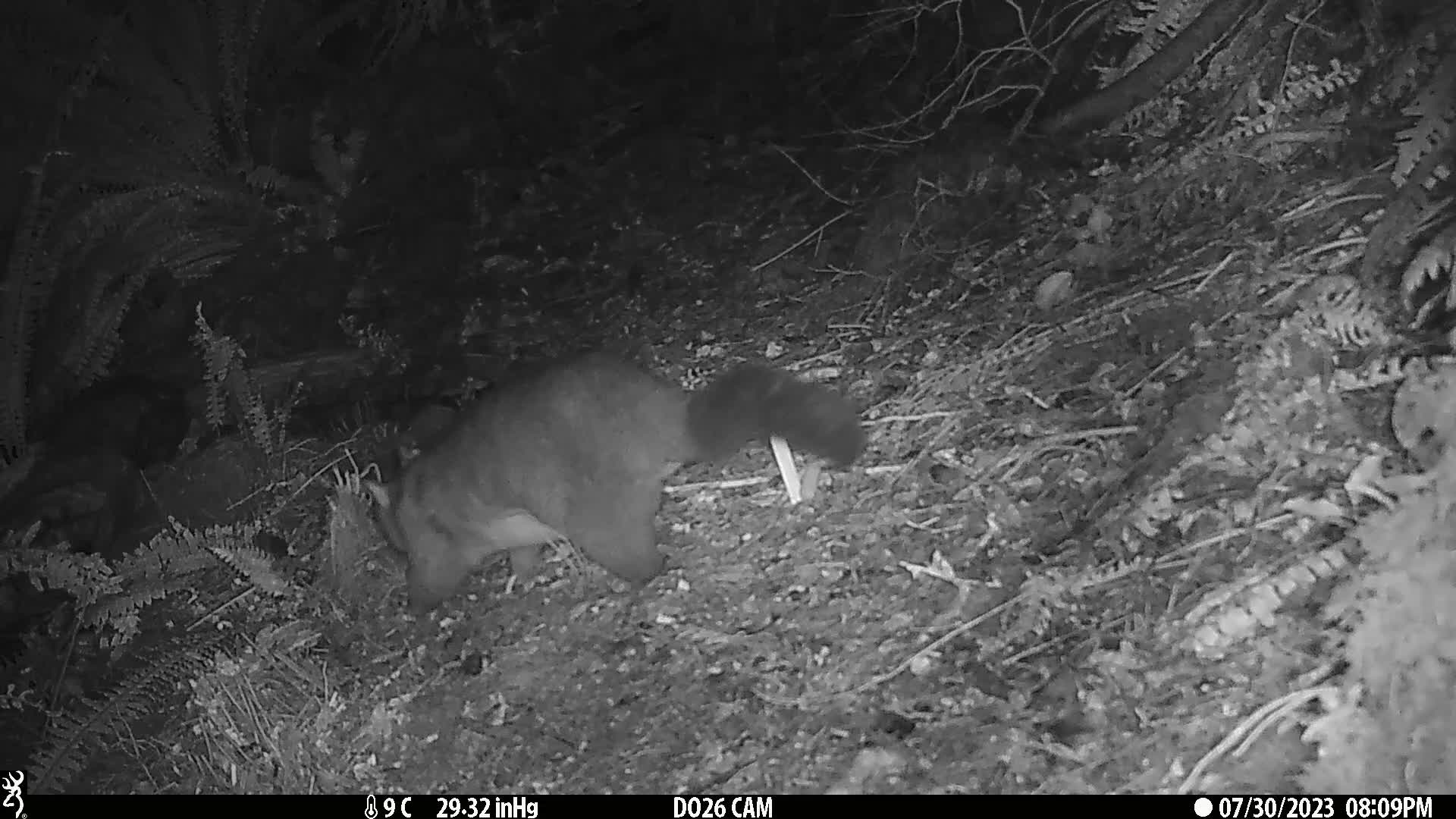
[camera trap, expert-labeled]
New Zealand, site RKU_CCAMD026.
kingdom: Animalia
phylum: Chordata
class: Mammalia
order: Diprotodontia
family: Phalangeridae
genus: Trichosurus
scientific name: Trichosurus vulpecula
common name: common brushtail possum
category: possum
Possum (common brushtail possum) (Trichosurus vulpecula).